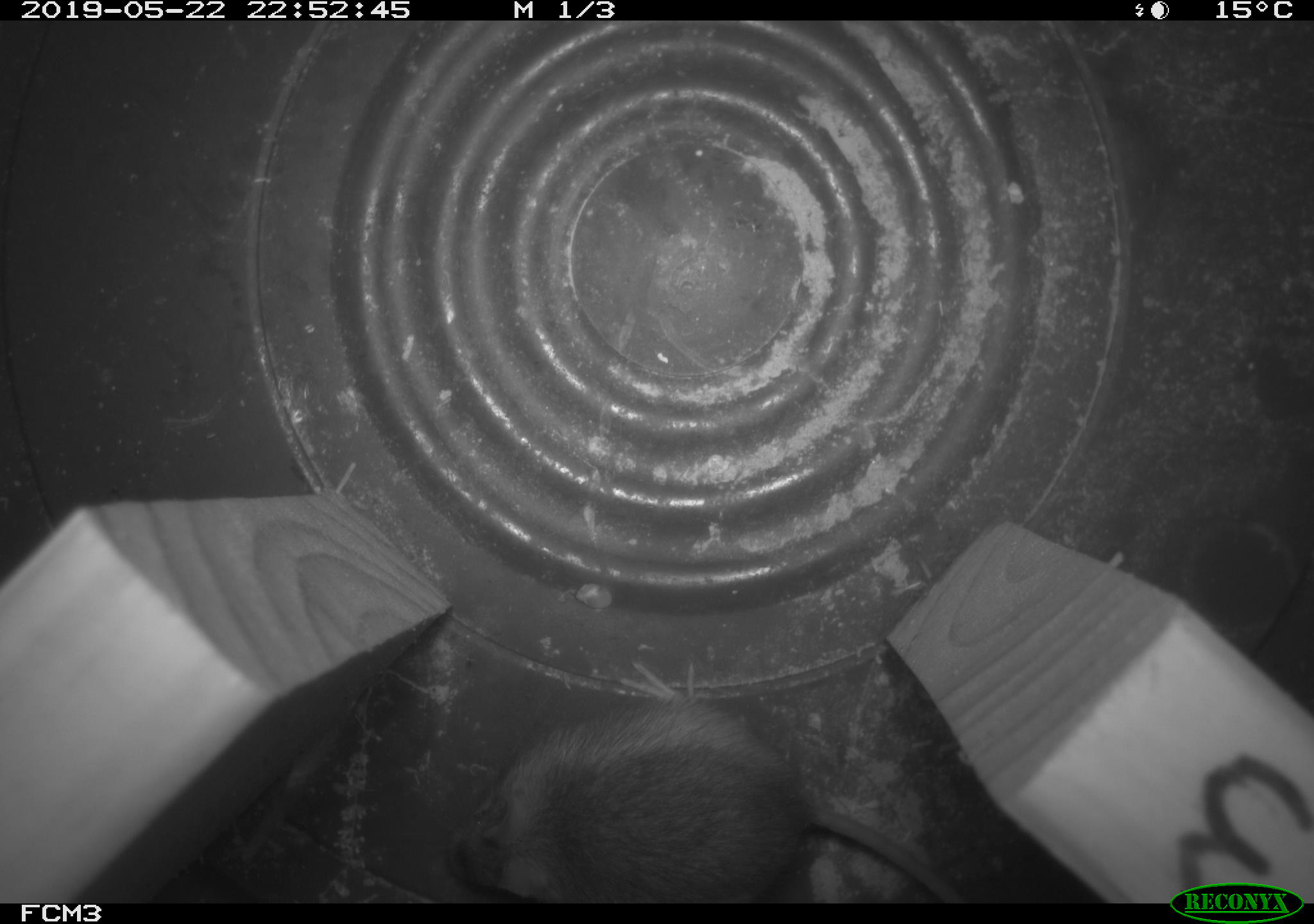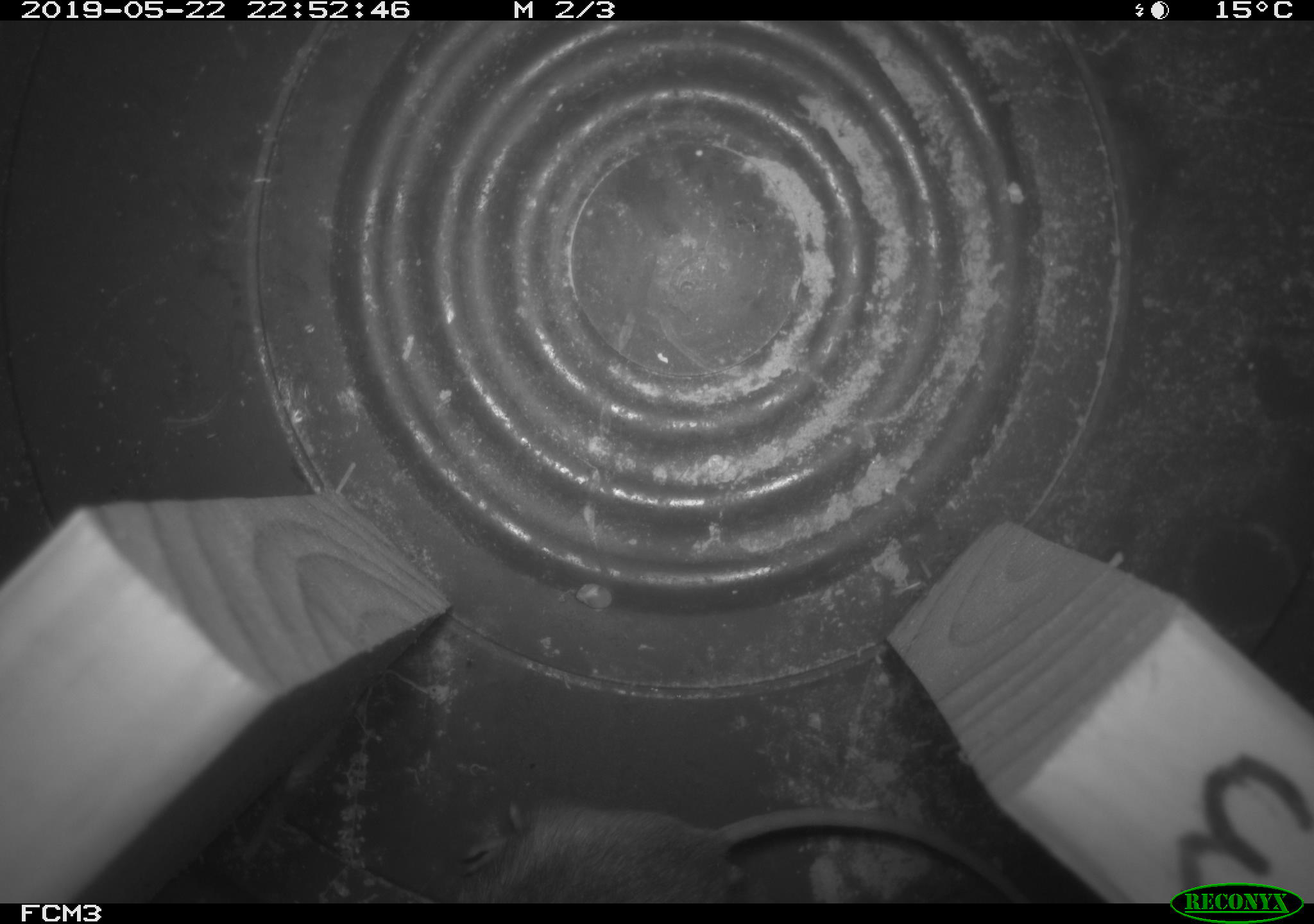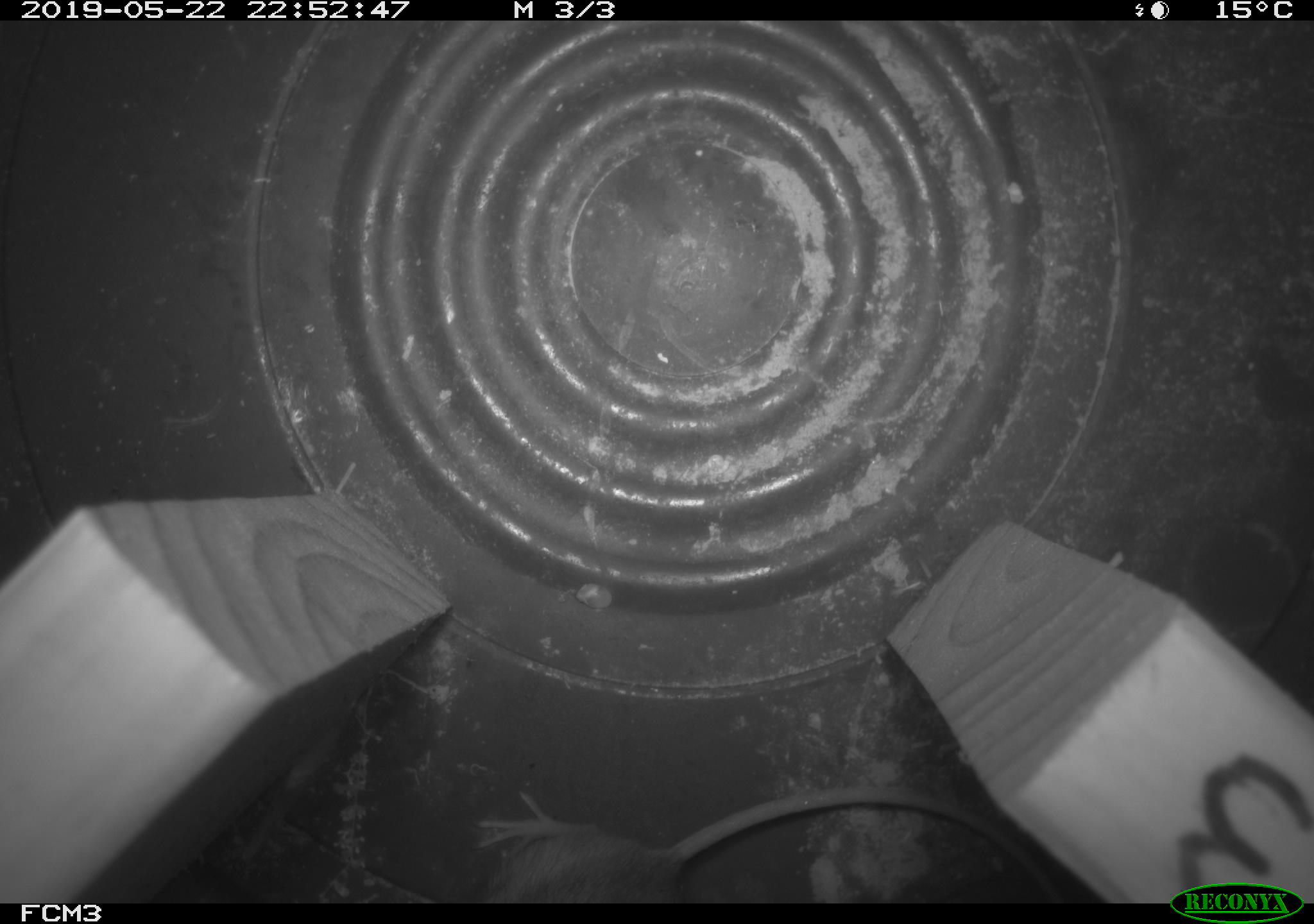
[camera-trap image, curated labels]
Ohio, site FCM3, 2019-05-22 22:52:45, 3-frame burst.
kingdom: Animalia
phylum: Chordata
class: Mammalia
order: Rodentia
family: Cricetidae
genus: Peromyscus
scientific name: Peromyscus leucopus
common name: white-footed mouse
White-footed mouse (Peromyscus leucopus).